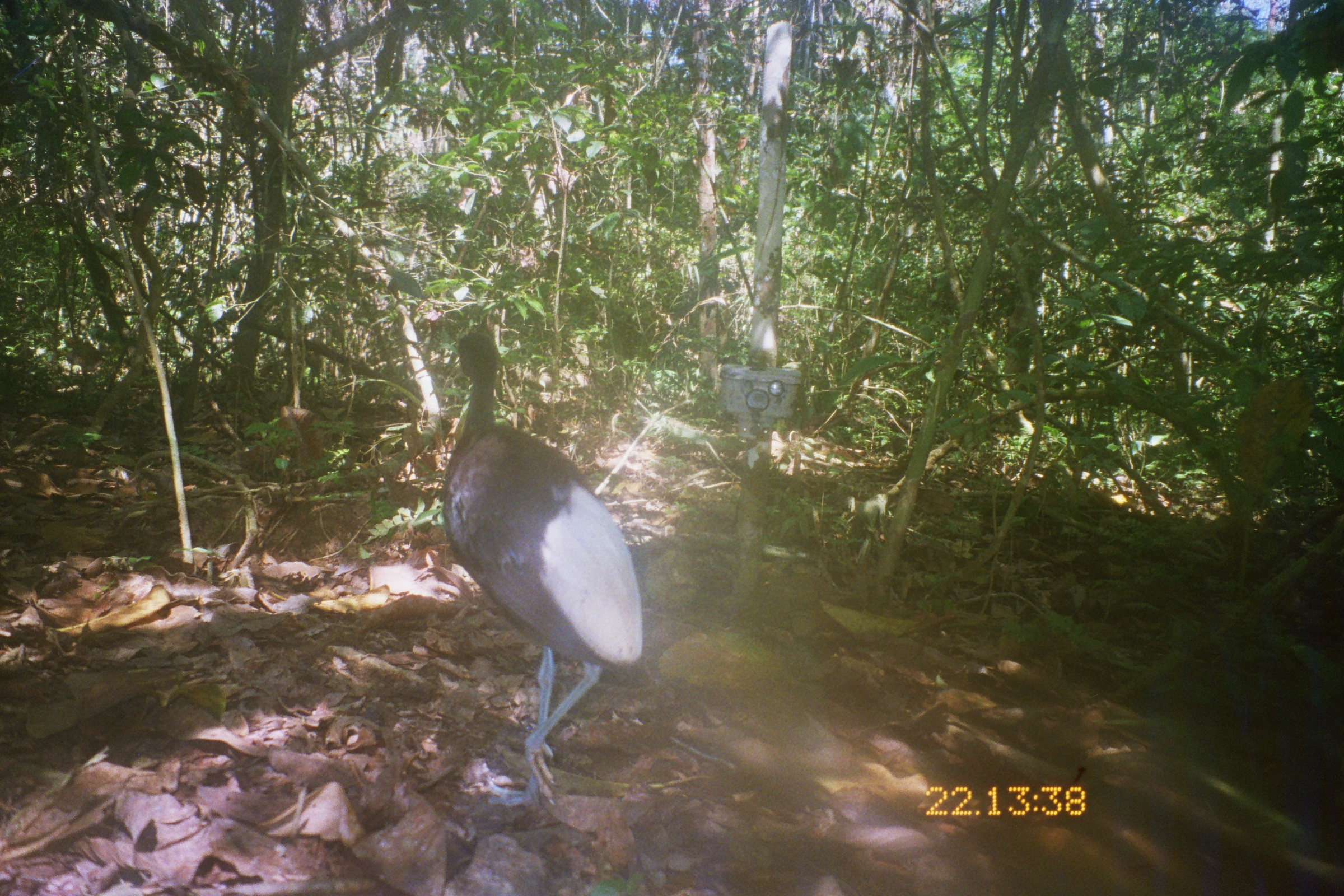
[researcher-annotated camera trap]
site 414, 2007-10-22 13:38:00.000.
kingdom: Animalia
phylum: Chordata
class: Aves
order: Gruiformes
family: Psophiidae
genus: Psophia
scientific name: Psophia leucoptera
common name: pale-winged trumpeter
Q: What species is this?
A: Psophia leucoptera (pale-winged trumpeter).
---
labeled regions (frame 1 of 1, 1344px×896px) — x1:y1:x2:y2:
psophia leucoptera: 441:333:645:809